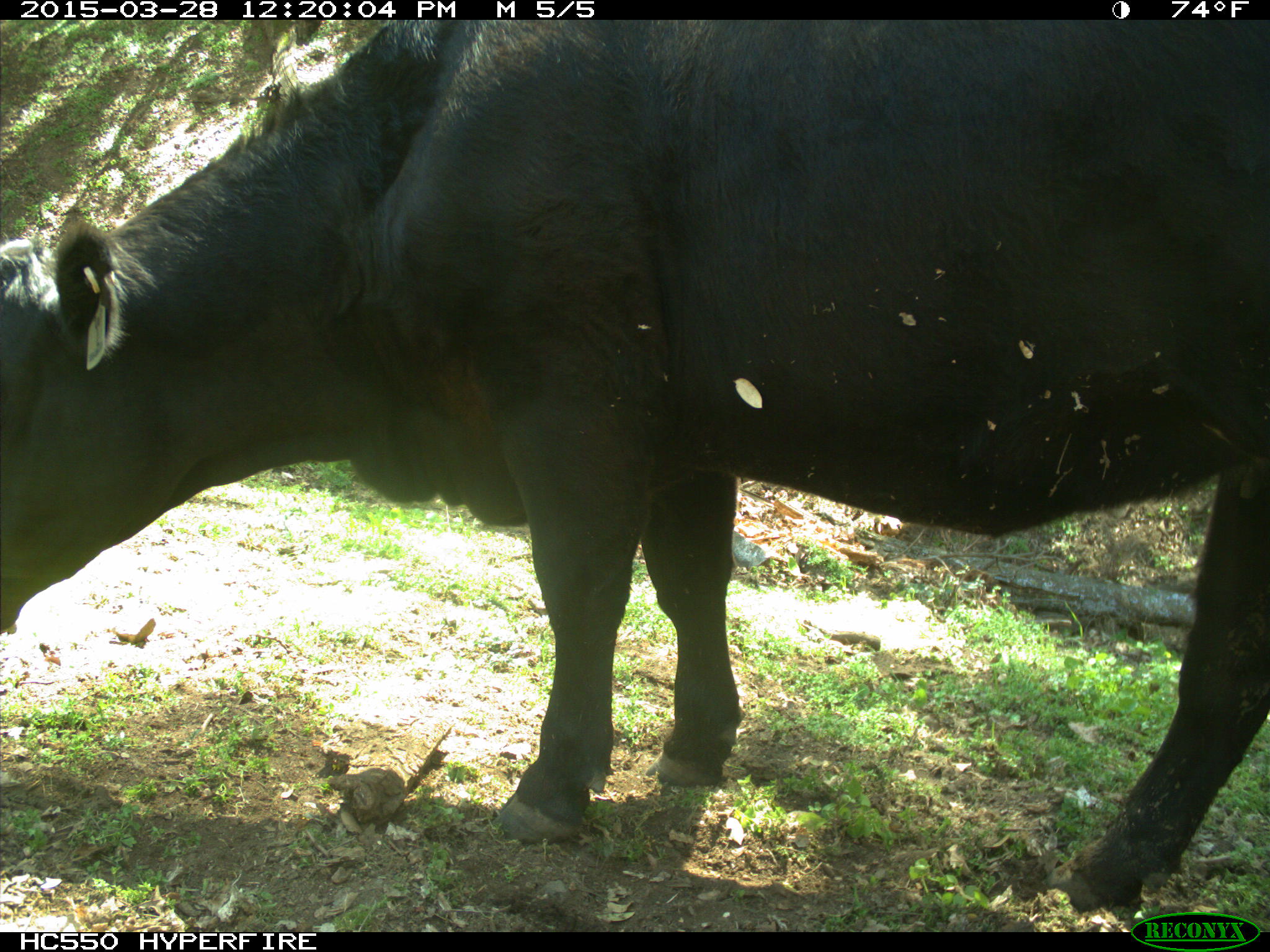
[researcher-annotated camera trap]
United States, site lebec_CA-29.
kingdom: Animalia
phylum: Chordata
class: Mammalia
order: Artiodactyla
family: Bovidae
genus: Bos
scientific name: Bos taurus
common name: domestic cow